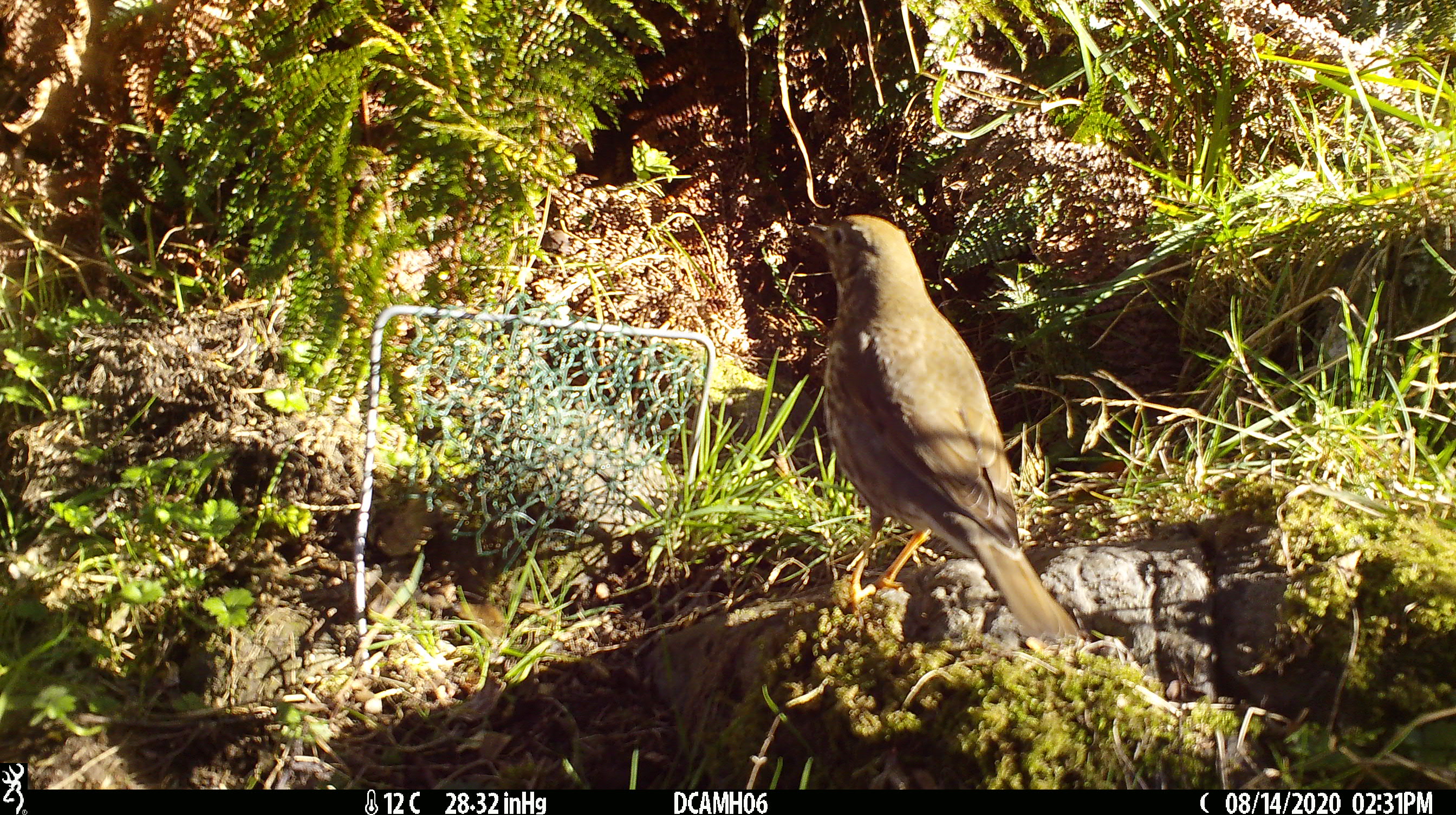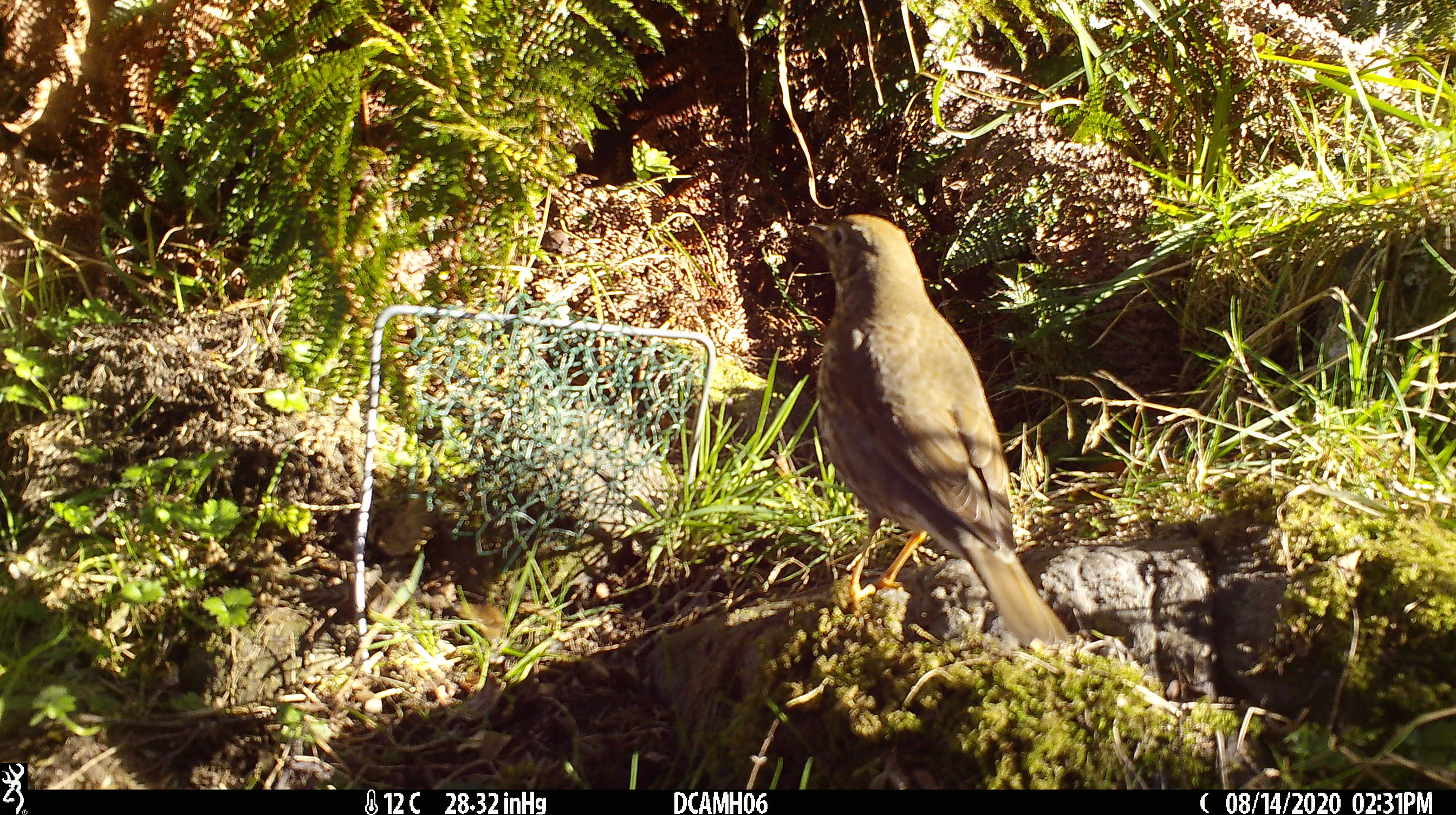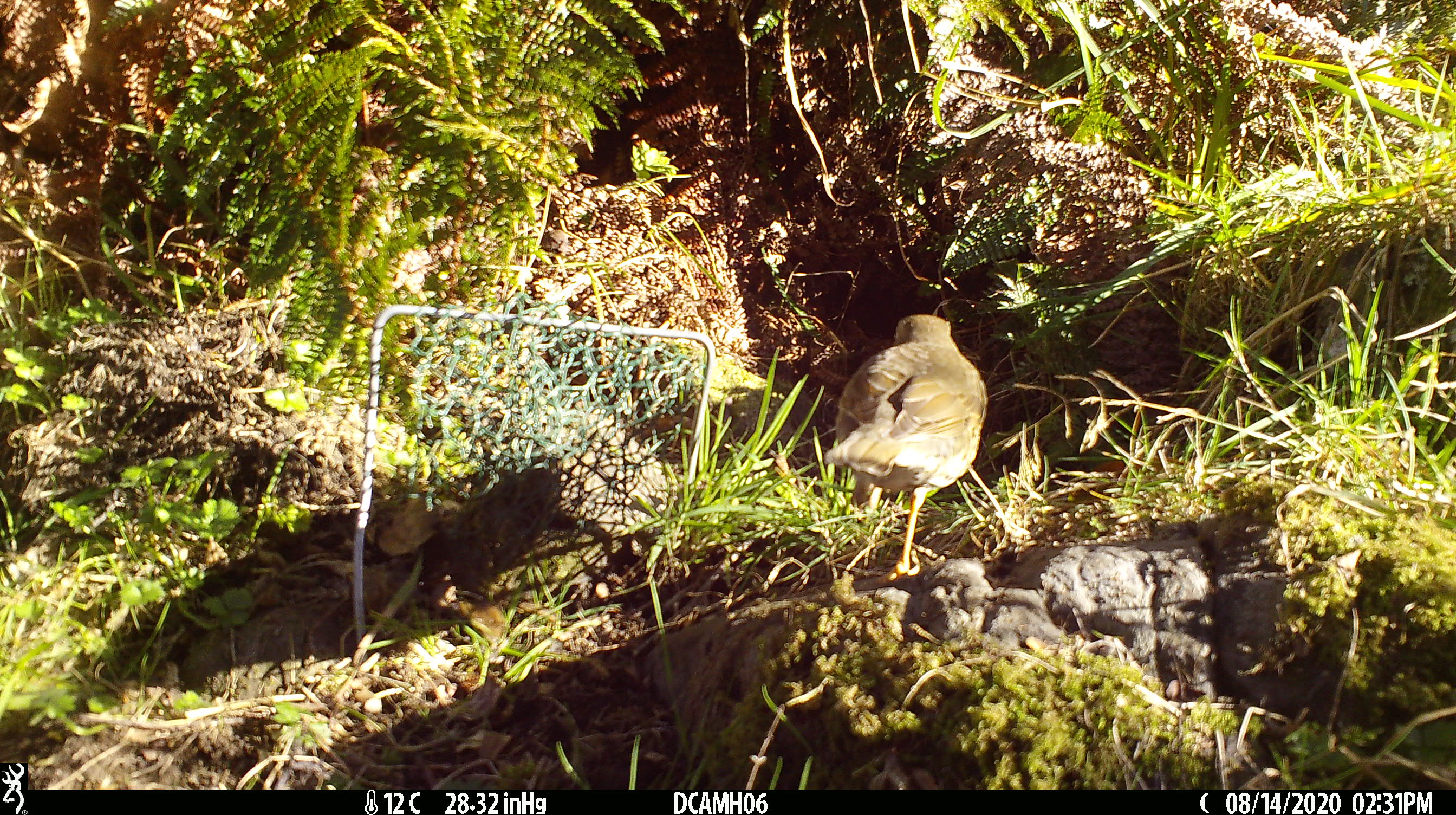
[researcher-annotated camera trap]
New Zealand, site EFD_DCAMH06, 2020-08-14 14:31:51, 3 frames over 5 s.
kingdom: Animalia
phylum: Chordata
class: Aves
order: Passeriformes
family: Turdidae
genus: Turdus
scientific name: Turdus philomelos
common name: song thrush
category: thrush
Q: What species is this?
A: Thrush (song thrush) (Turdus philomelos).